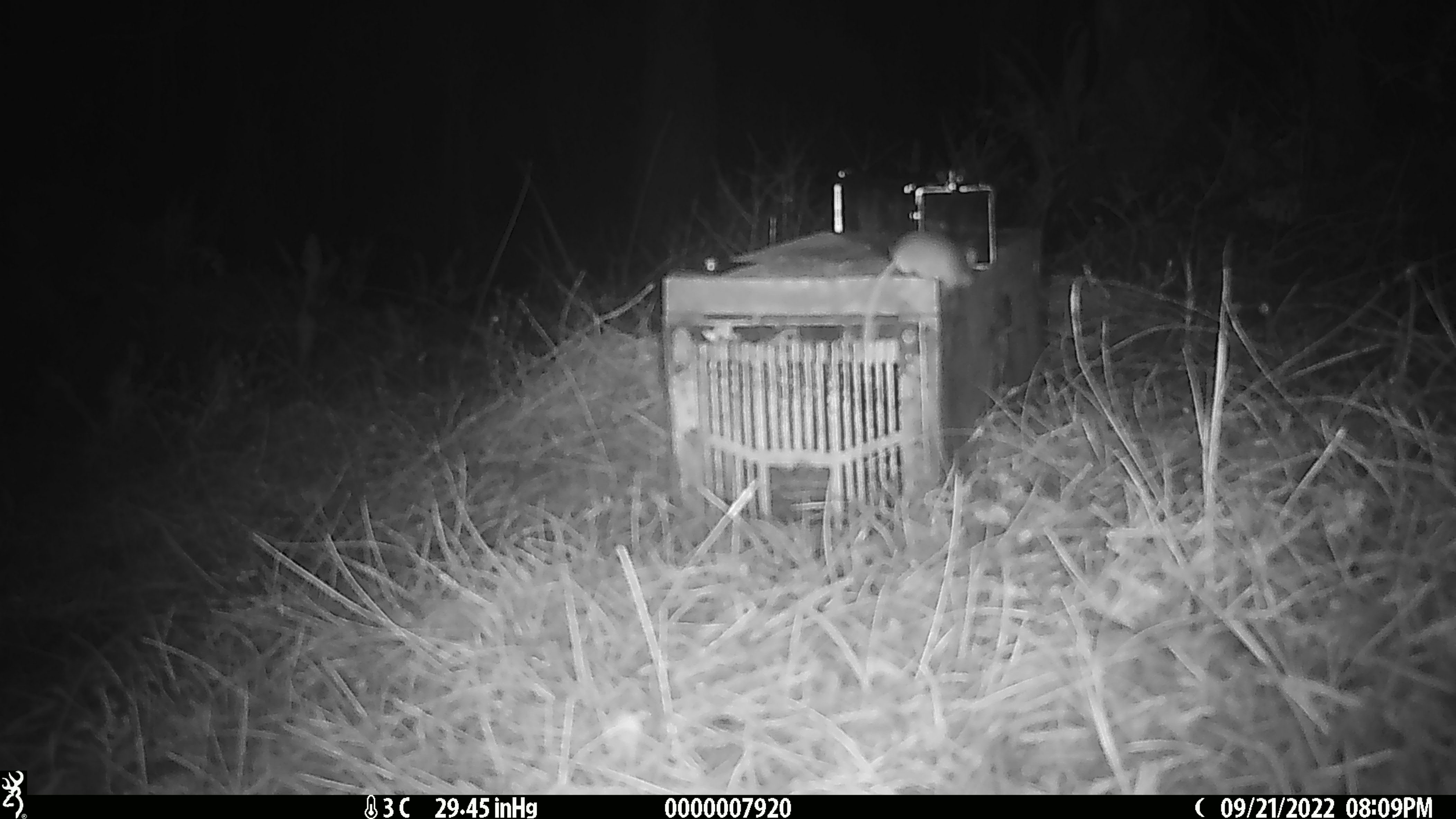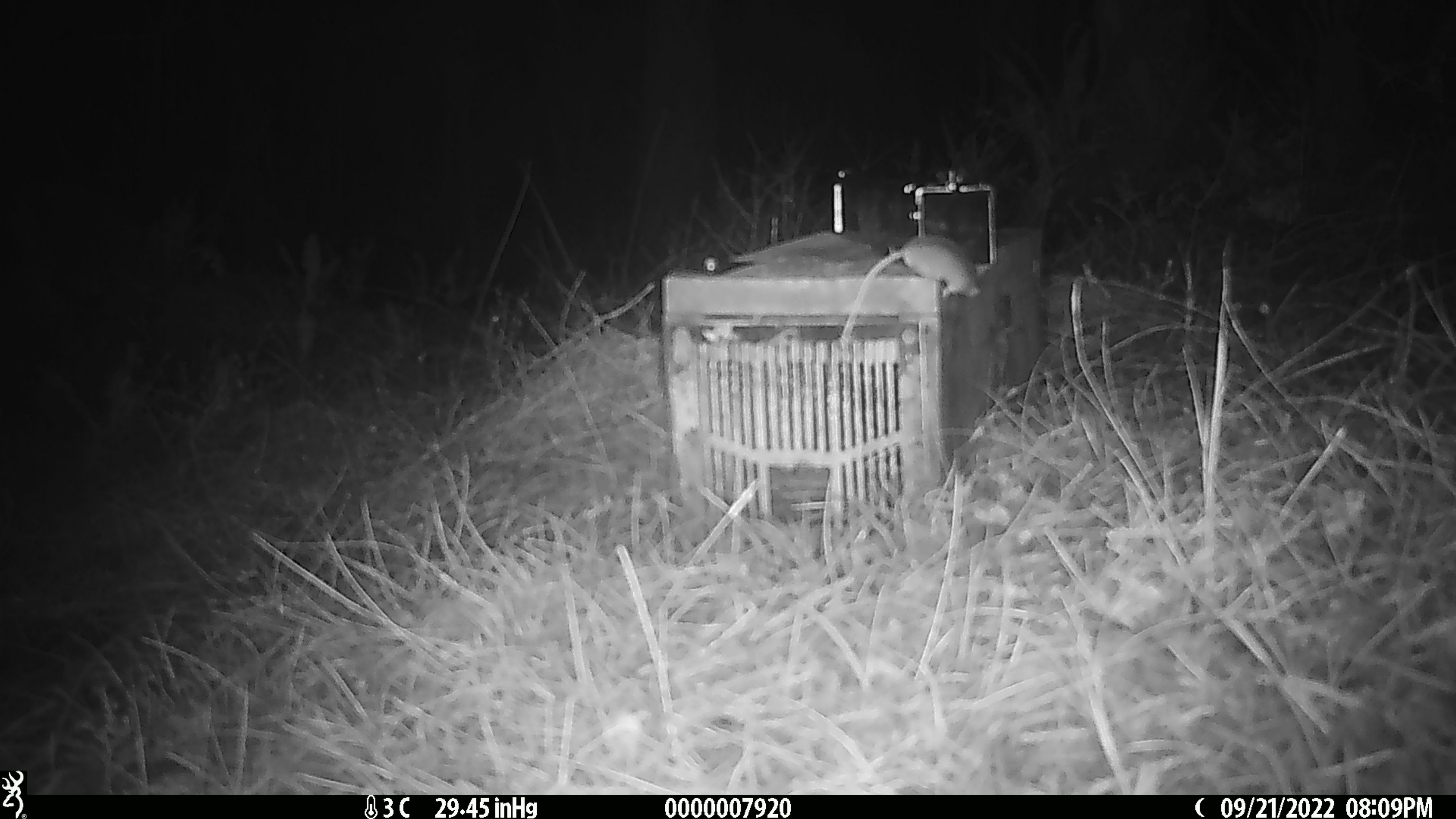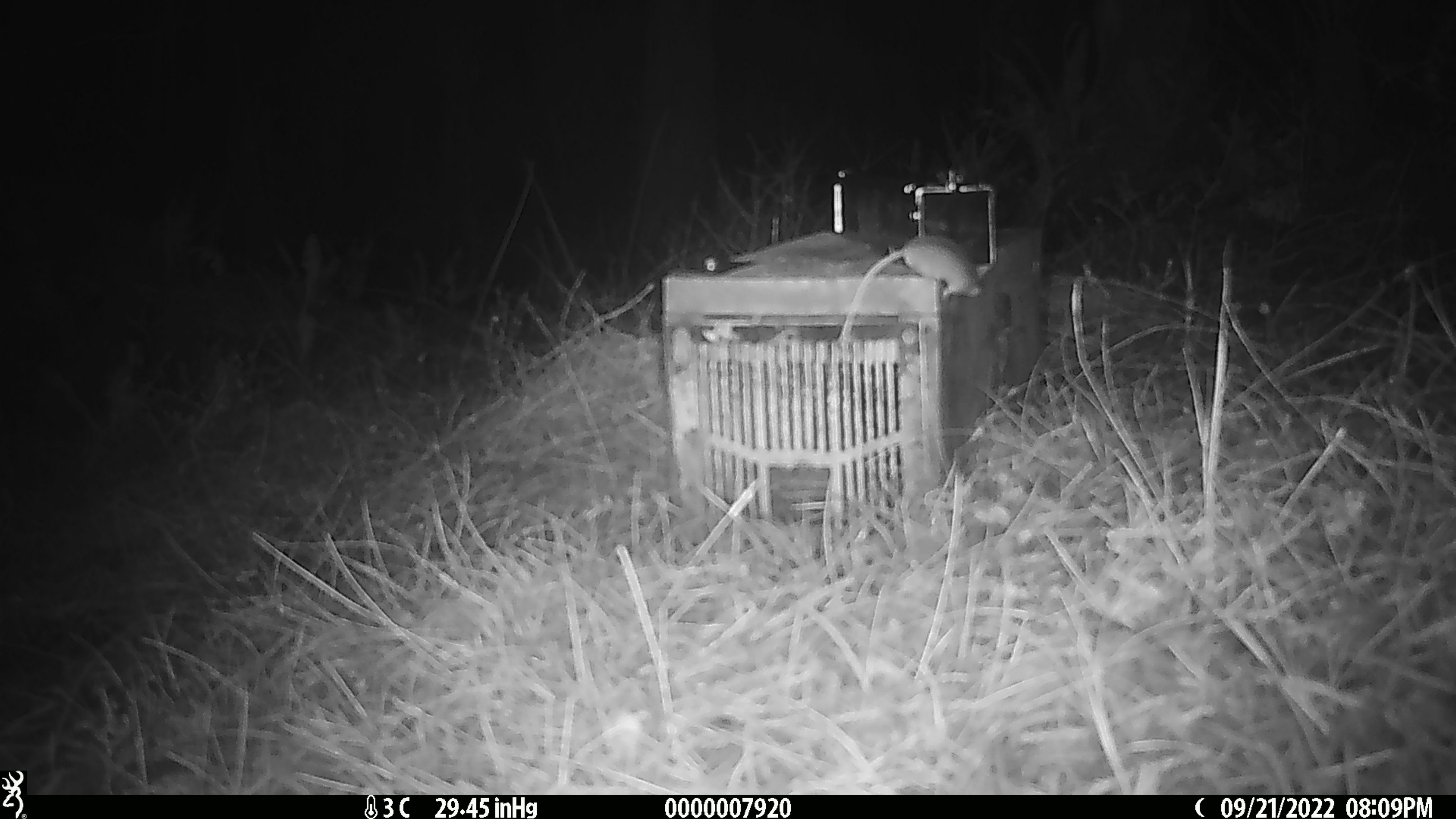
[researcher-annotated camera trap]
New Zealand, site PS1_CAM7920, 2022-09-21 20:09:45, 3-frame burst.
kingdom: Animalia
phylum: Chordata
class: Mammalia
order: Rodentia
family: Muridae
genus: Mus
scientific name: Mus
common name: mouse